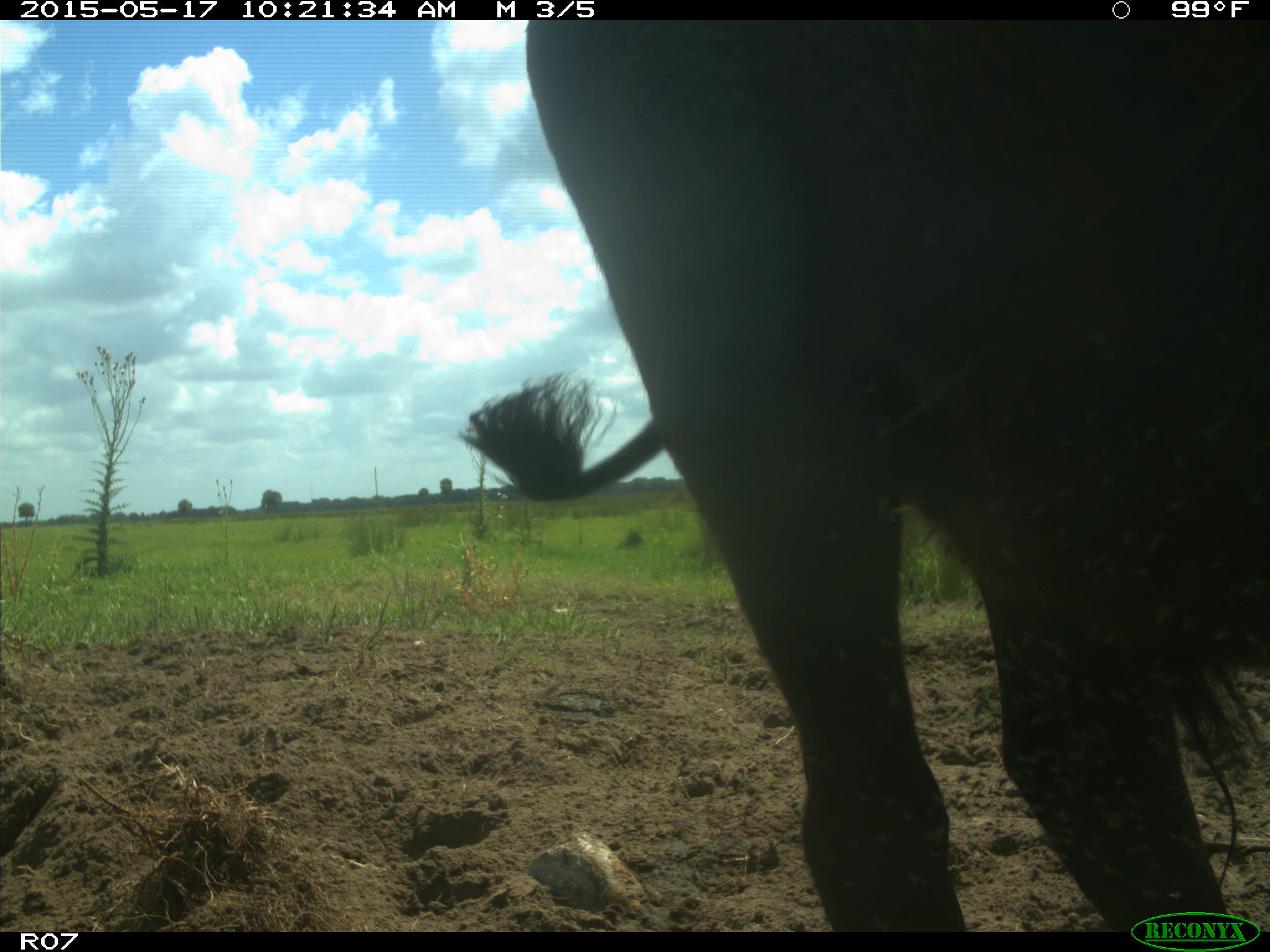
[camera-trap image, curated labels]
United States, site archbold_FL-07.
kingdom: Animalia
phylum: Chordata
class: Mammalia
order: Artiodactyla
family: Bovidae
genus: Bos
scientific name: Bos taurus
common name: domestic cow